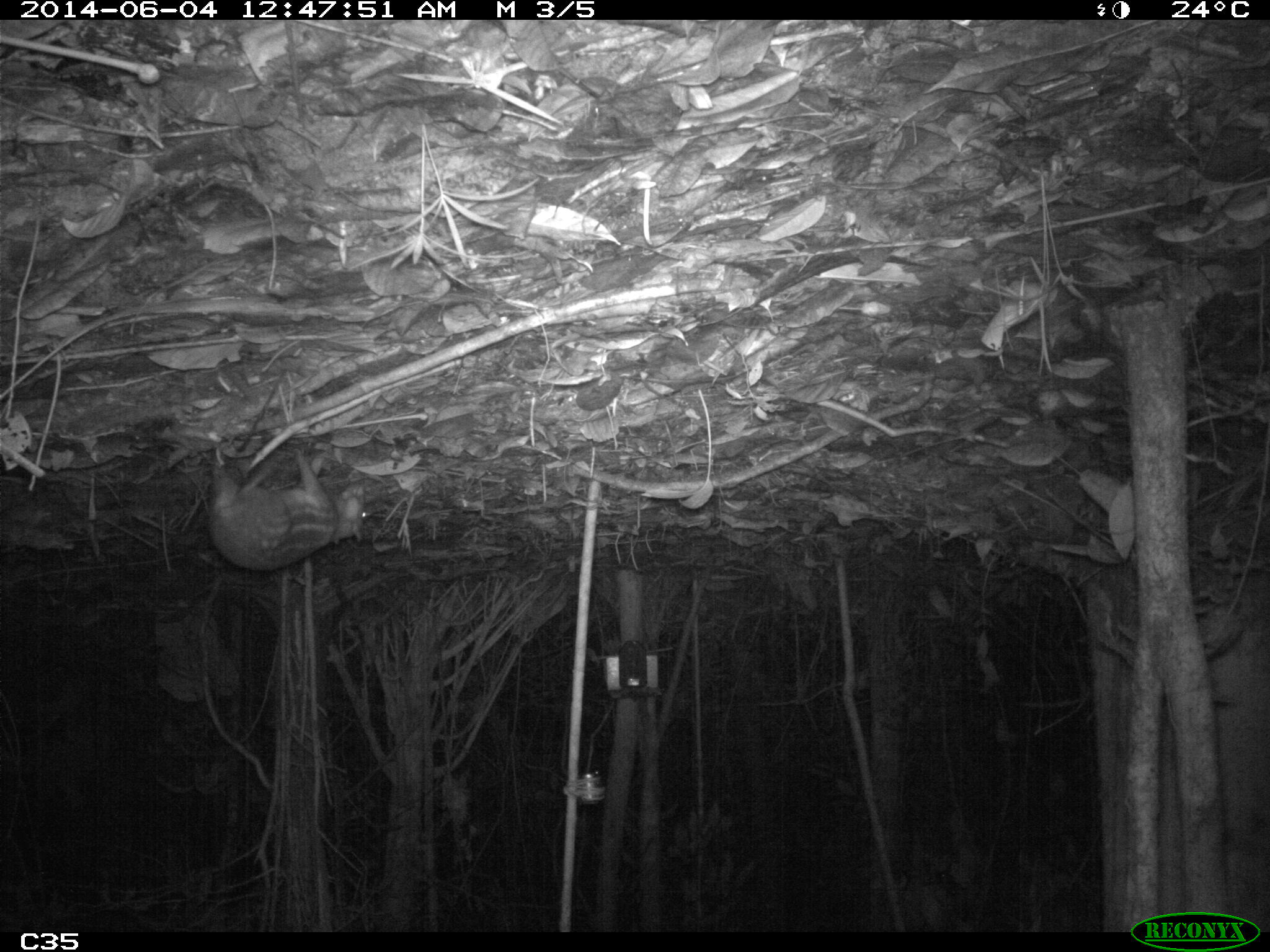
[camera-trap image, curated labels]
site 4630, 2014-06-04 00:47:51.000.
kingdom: Animalia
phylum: Chordata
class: Mammalia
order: Rodentia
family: Cuniculidae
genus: Cuniculus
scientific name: Cuniculus paca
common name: spotted paca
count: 1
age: adult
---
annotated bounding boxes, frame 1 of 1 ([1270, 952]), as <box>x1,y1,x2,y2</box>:
cuniculus paca: <box>207,448,366,571</box>